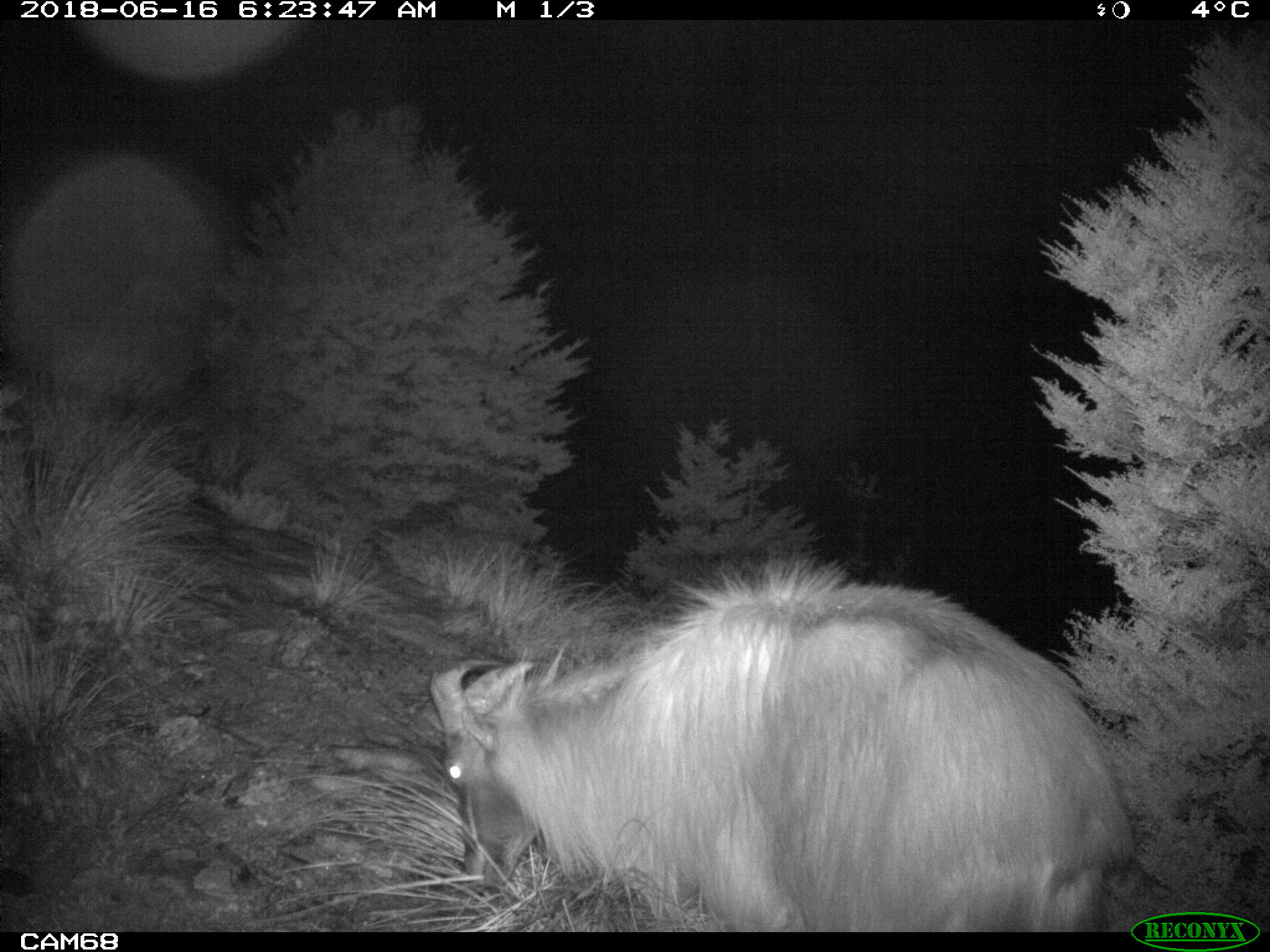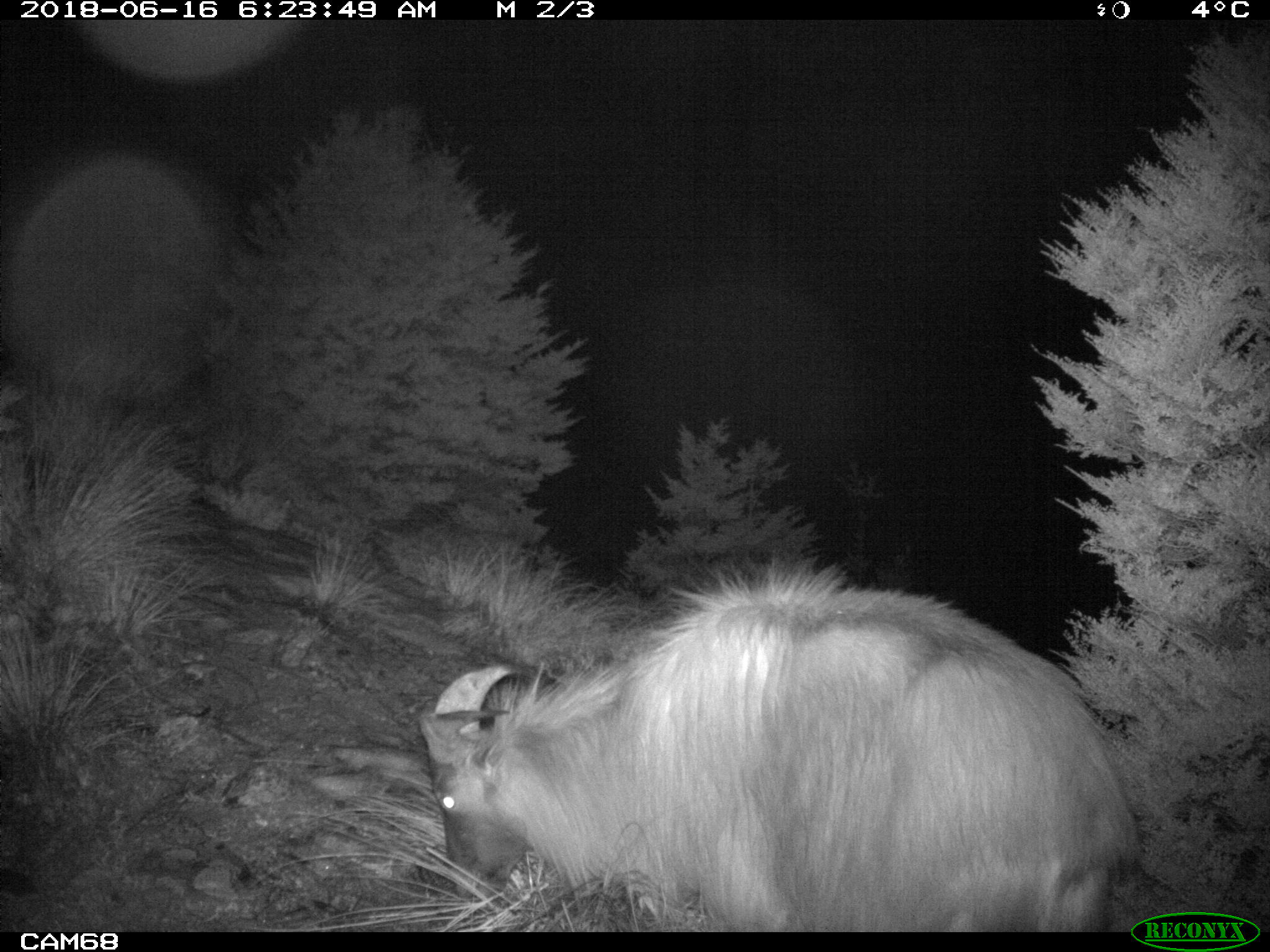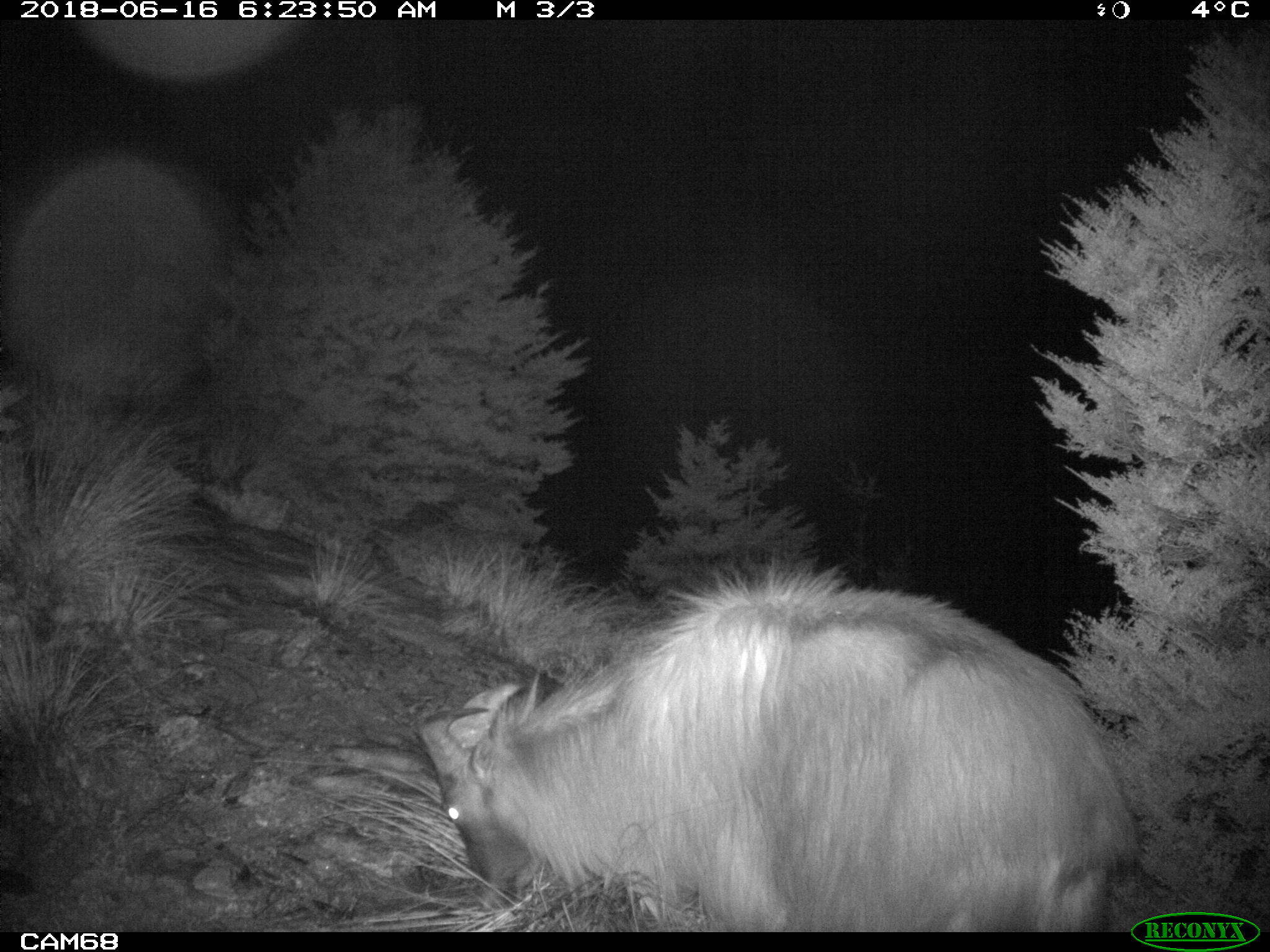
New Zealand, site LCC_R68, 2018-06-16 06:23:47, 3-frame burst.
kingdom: Animalia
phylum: Chordata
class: Mammalia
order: Artiodactyla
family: Bovidae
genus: Nilgiritragus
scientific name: Nilgiritragus hylocrius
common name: tahr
Tahr (Nilgiritragus hylocrius).